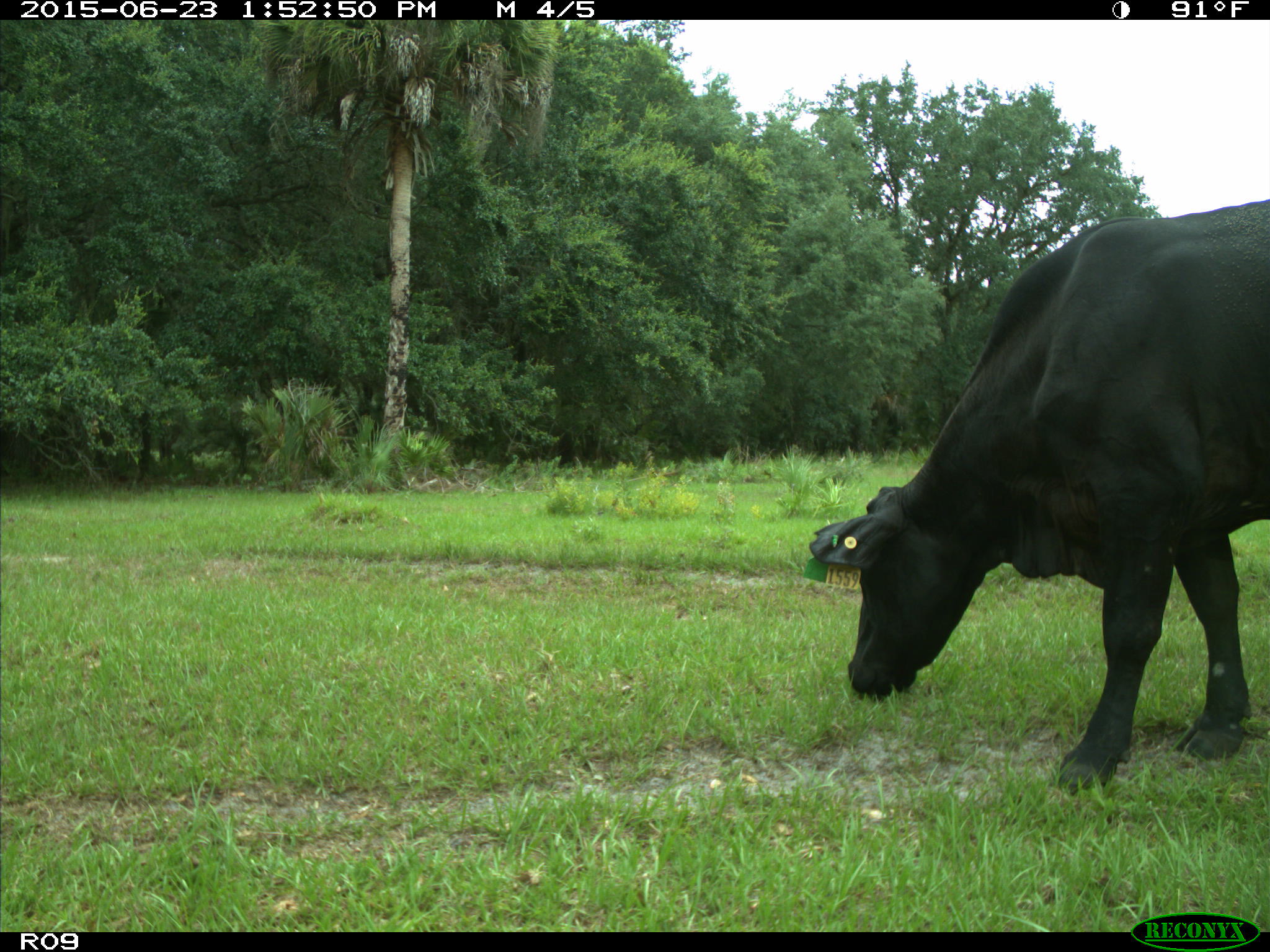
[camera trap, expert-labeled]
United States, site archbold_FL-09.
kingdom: Animalia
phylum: Chordata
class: Mammalia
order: Artiodactyla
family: Bovidae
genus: Bos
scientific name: Bos taurus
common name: domestic cow